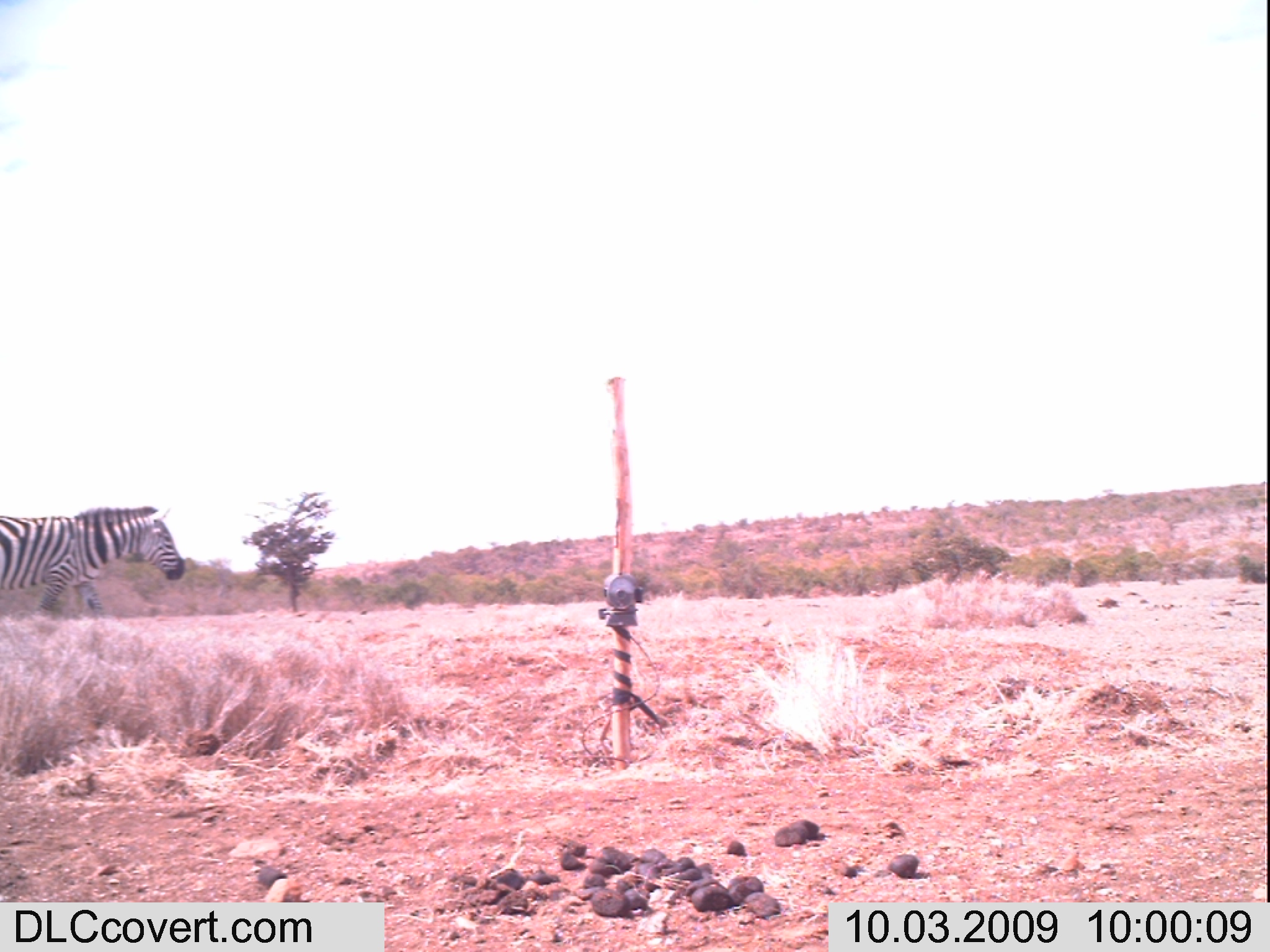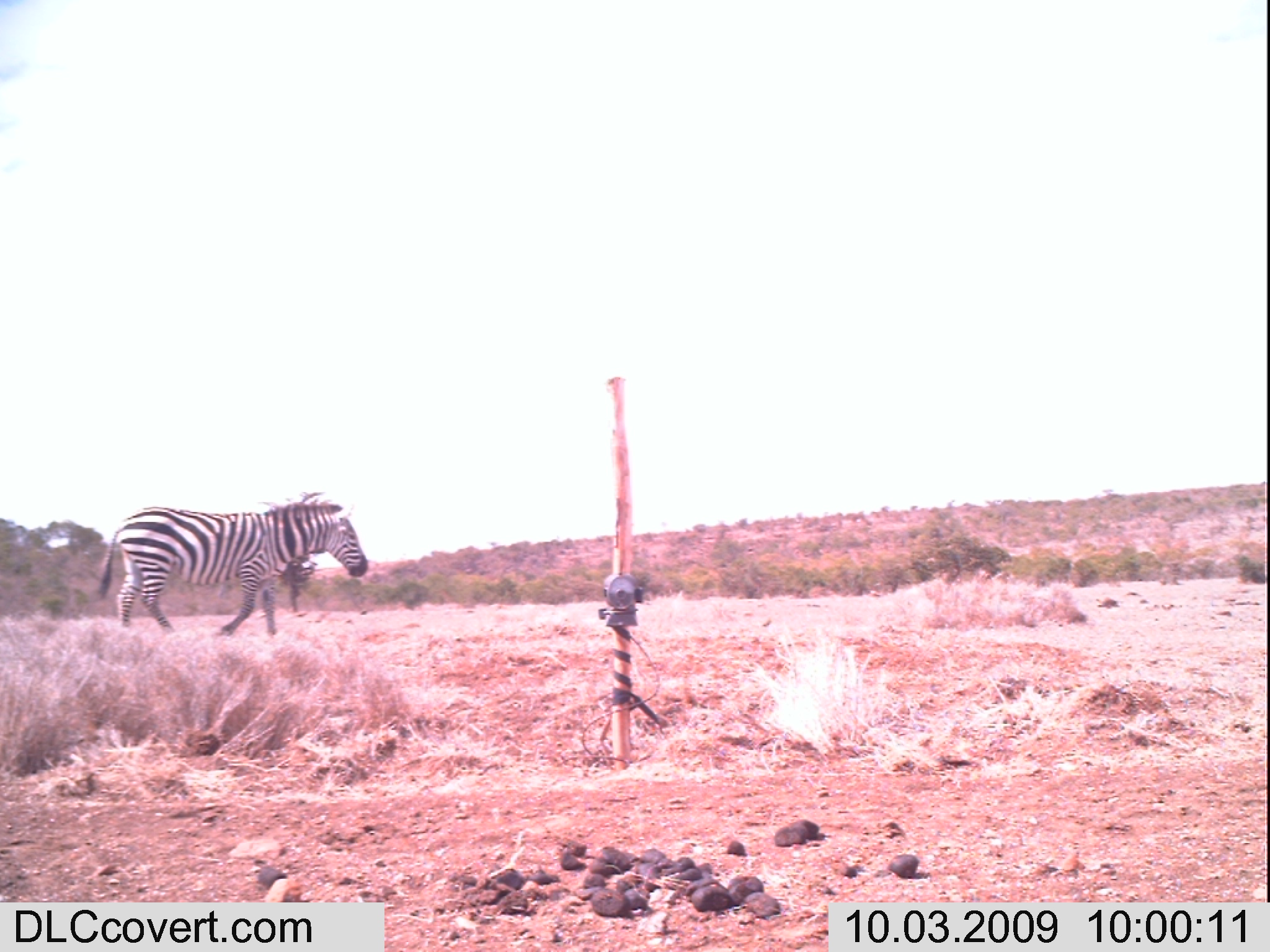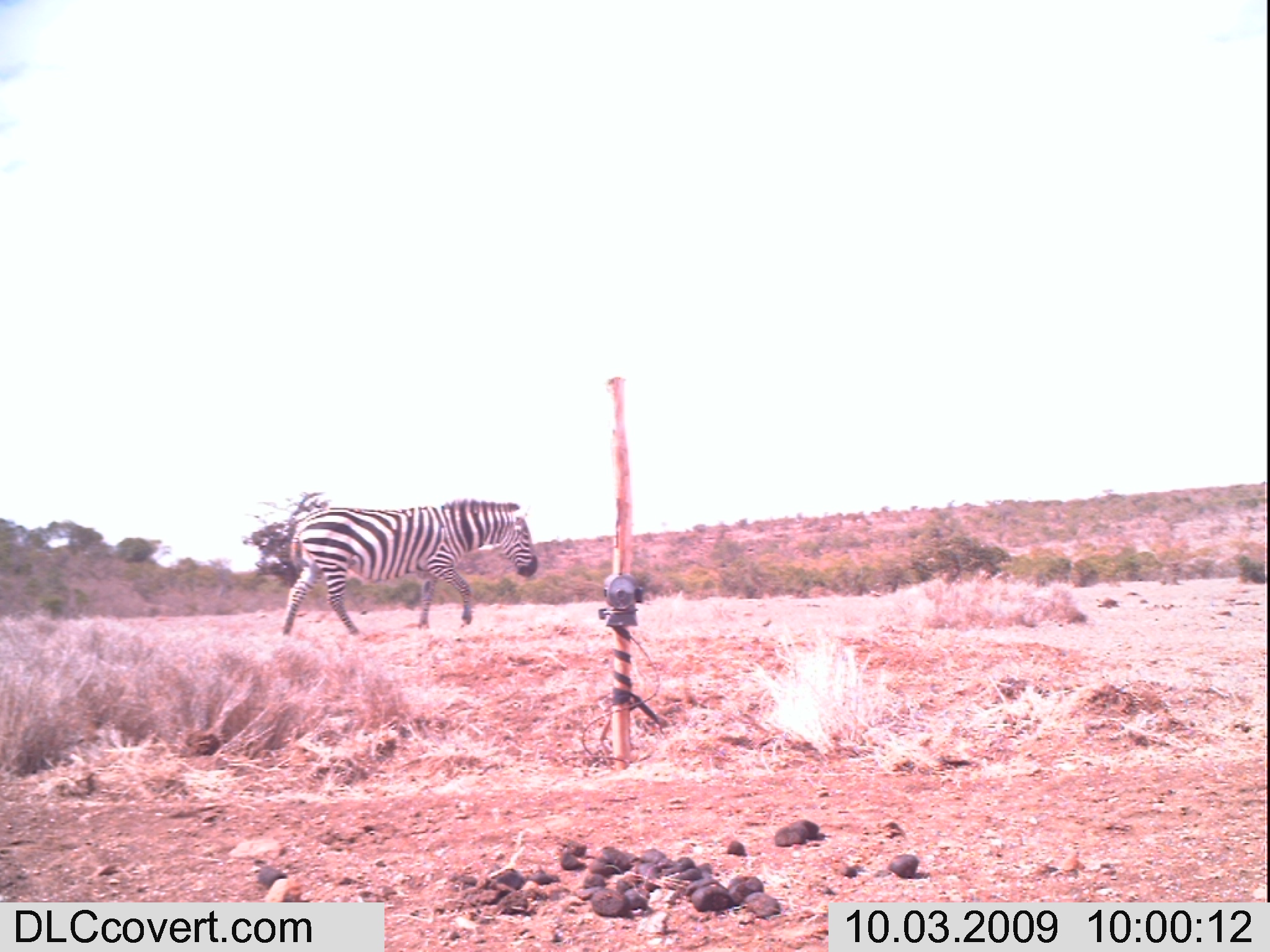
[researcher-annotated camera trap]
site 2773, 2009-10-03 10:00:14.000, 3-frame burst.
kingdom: Animalia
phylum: Chordata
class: Mammalia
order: Perissodactyla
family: Equidae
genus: Equus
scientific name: Equus quagga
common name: plains zebra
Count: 1.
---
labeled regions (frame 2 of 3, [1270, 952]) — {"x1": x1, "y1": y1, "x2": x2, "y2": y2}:
equus quagga: {"x1": 96, "y1": 500, "x2": 368, "y2": 636}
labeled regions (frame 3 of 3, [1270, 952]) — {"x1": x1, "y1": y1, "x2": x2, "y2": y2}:
equus quagga: {"x1": 280, "y1": 498, "x2": 538, "y2": 637}